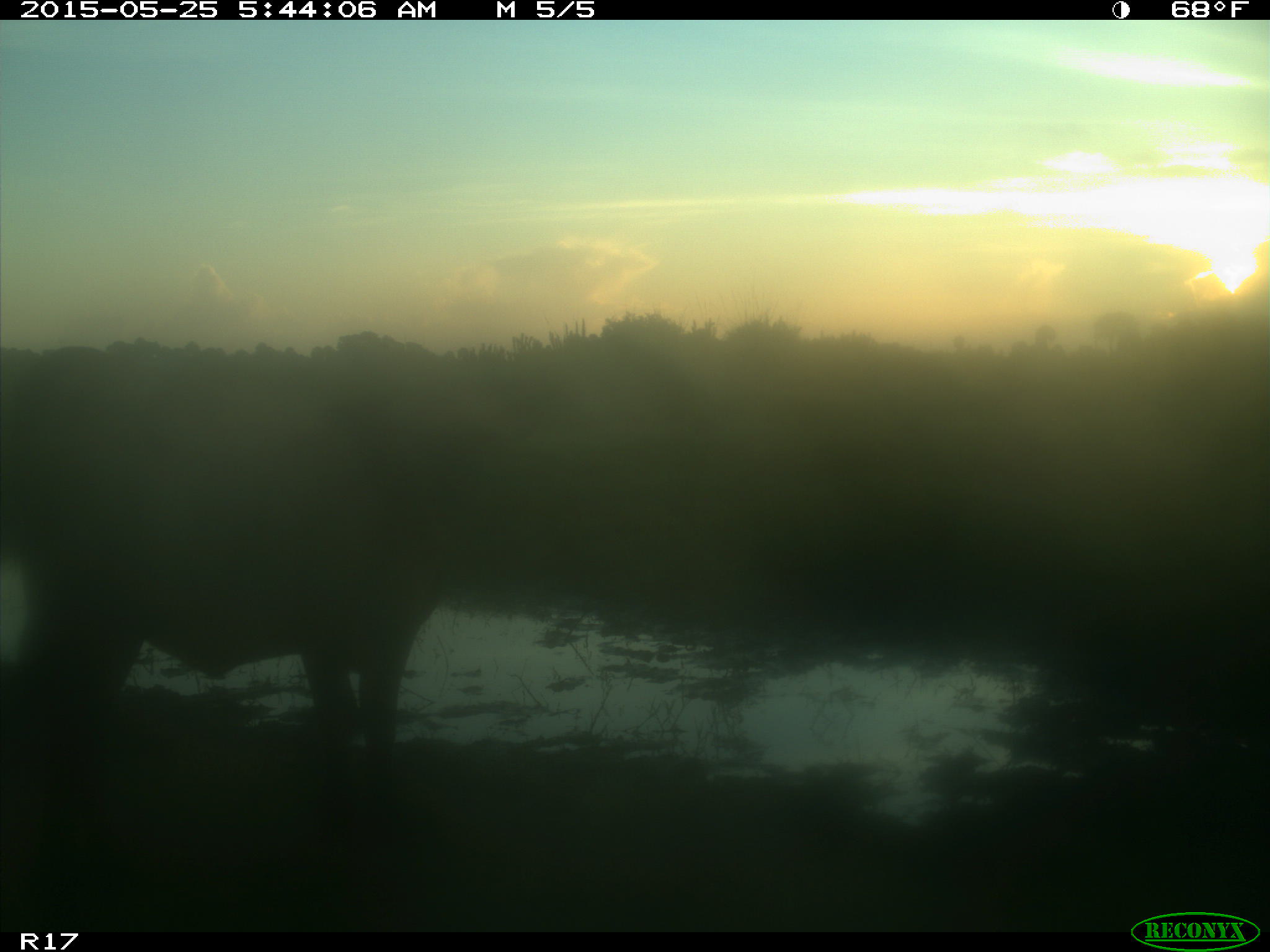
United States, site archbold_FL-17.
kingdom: Animalia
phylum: Chordata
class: Mammalia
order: Artiodactyla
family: Bovidae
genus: Bos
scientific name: Bos taurus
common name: domestic cow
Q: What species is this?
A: Bos taurus (domestic cow).